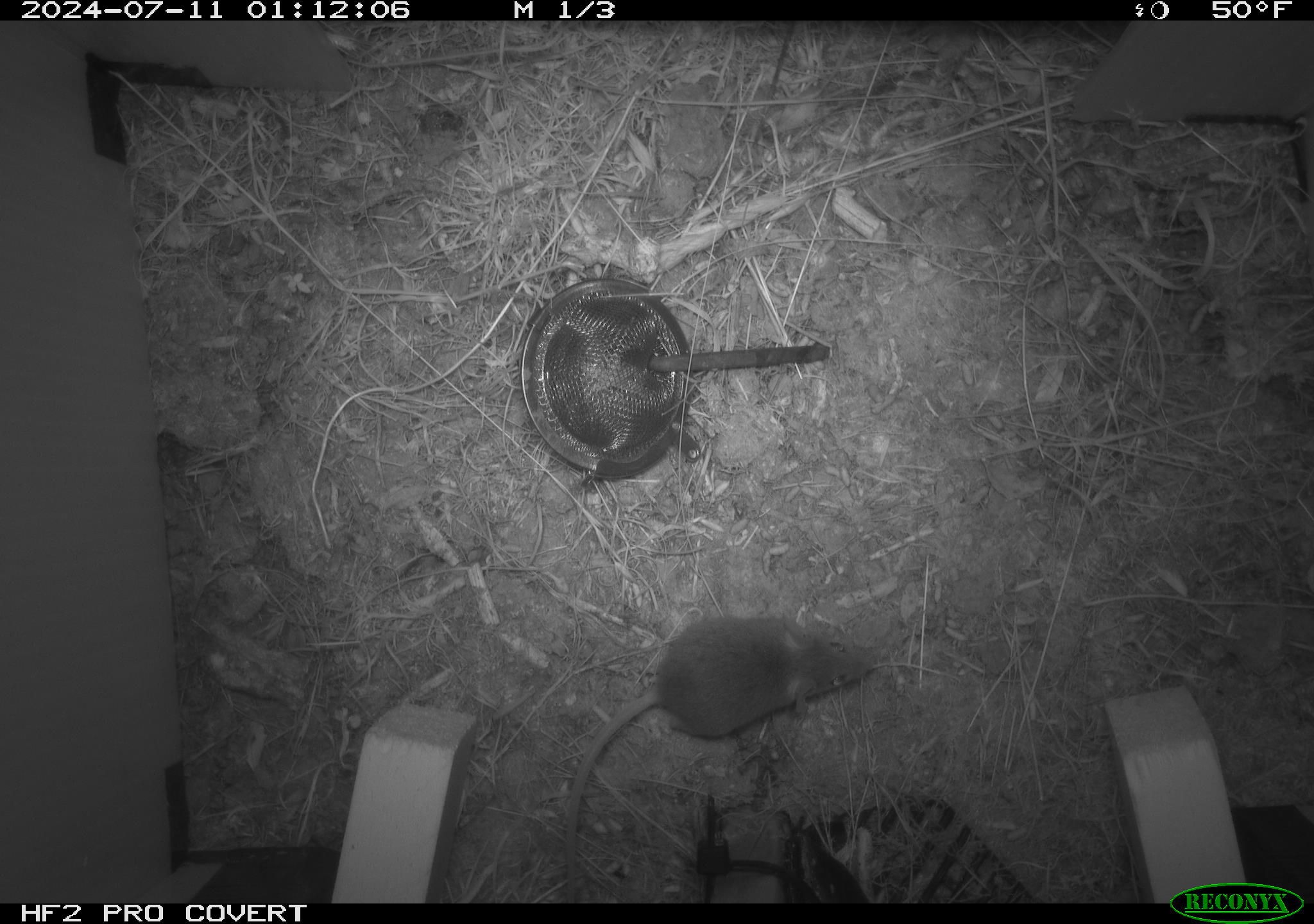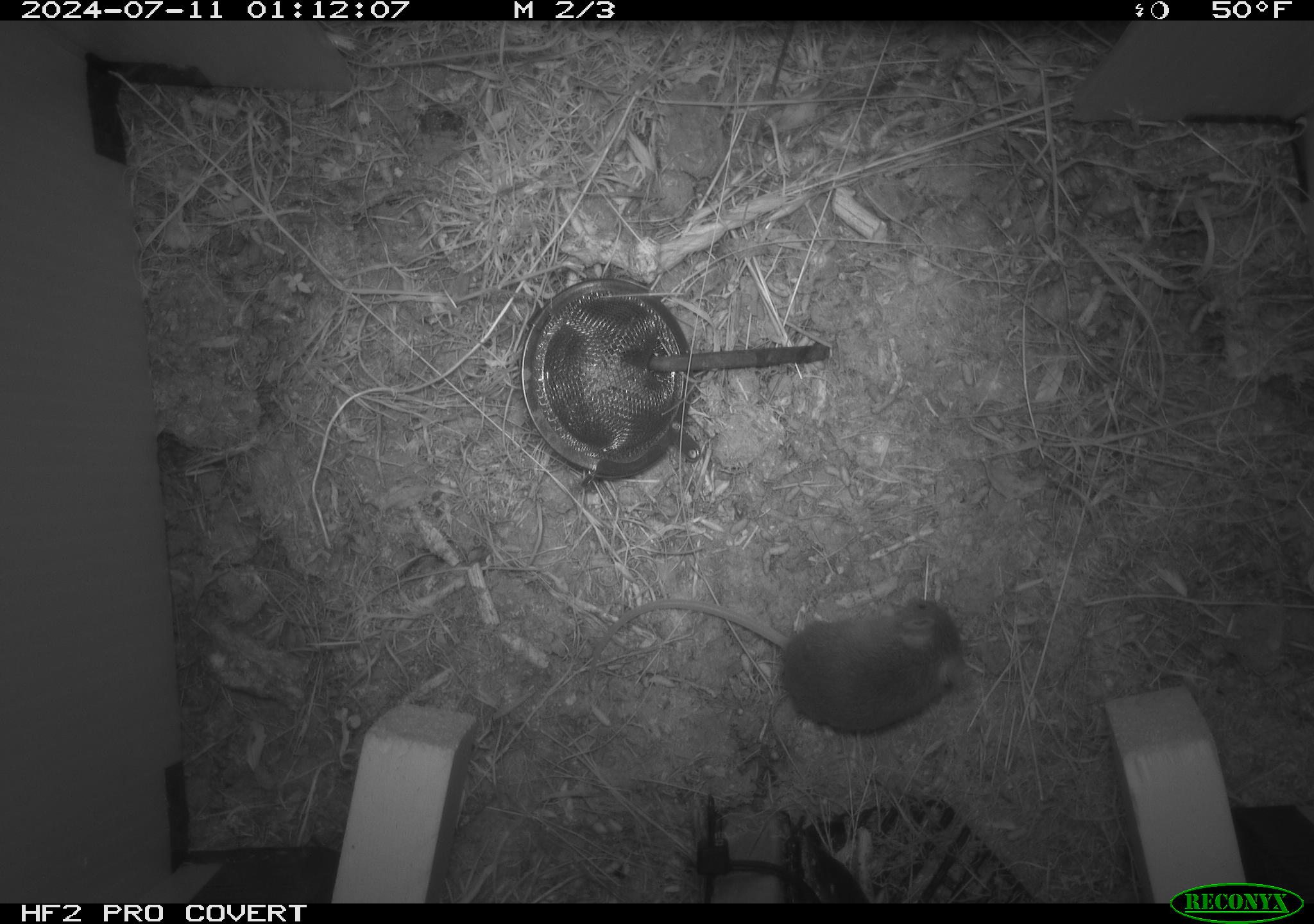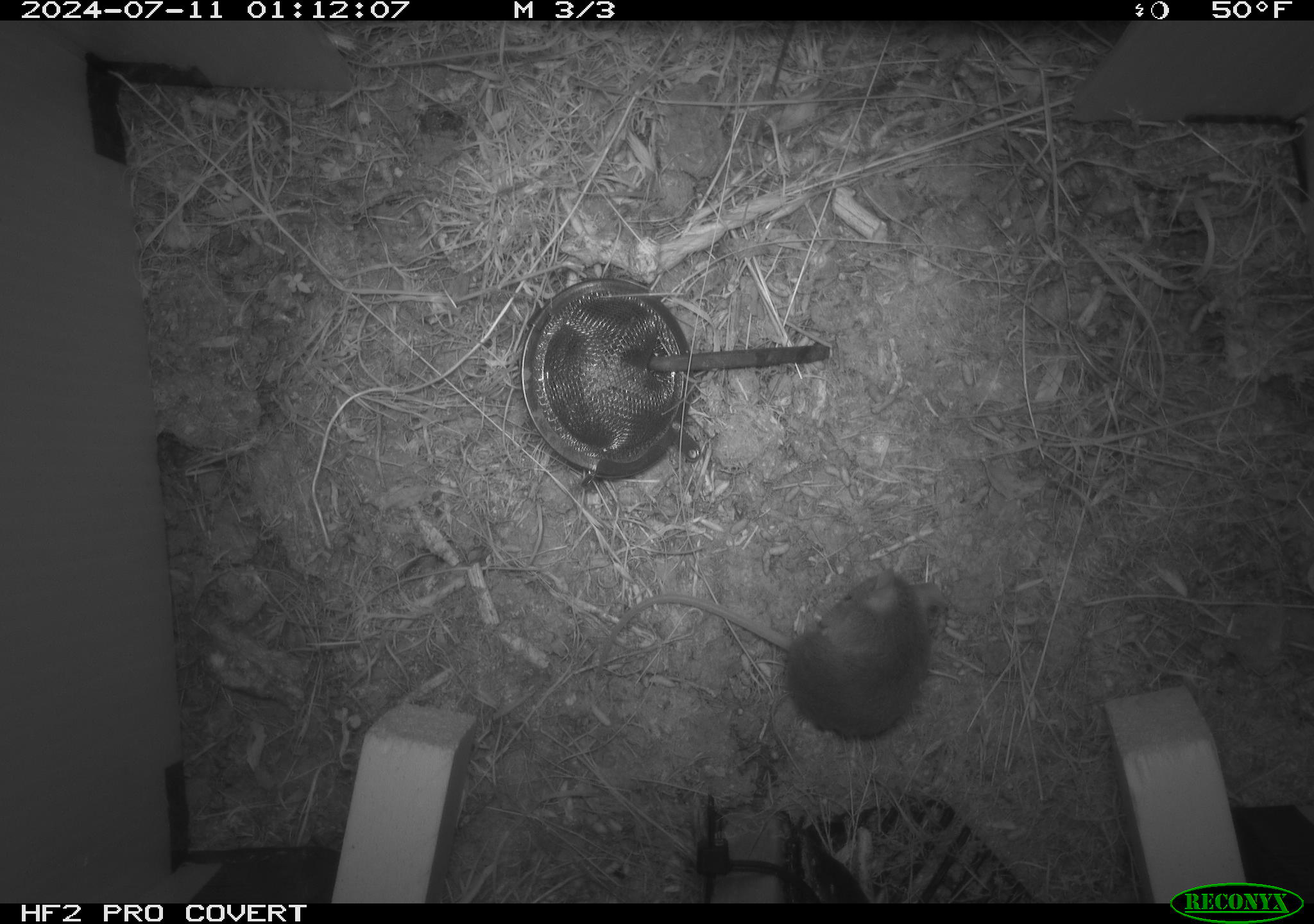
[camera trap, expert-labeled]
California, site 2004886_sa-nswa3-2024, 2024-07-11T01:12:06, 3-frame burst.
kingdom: Animalia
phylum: Chordata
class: Mammalia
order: Rodentia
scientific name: Rodentia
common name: rodent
Rodent (Rodentia).